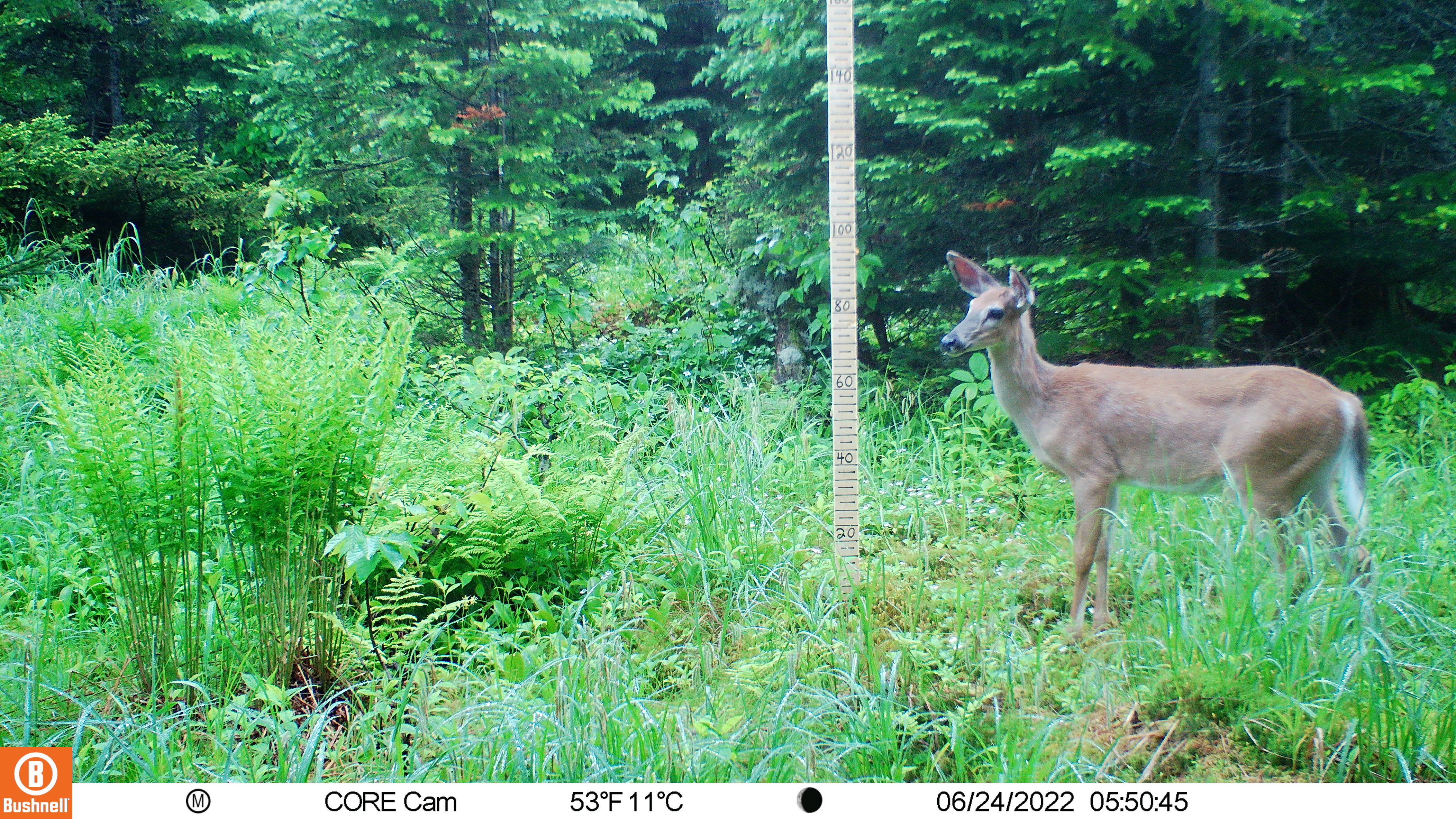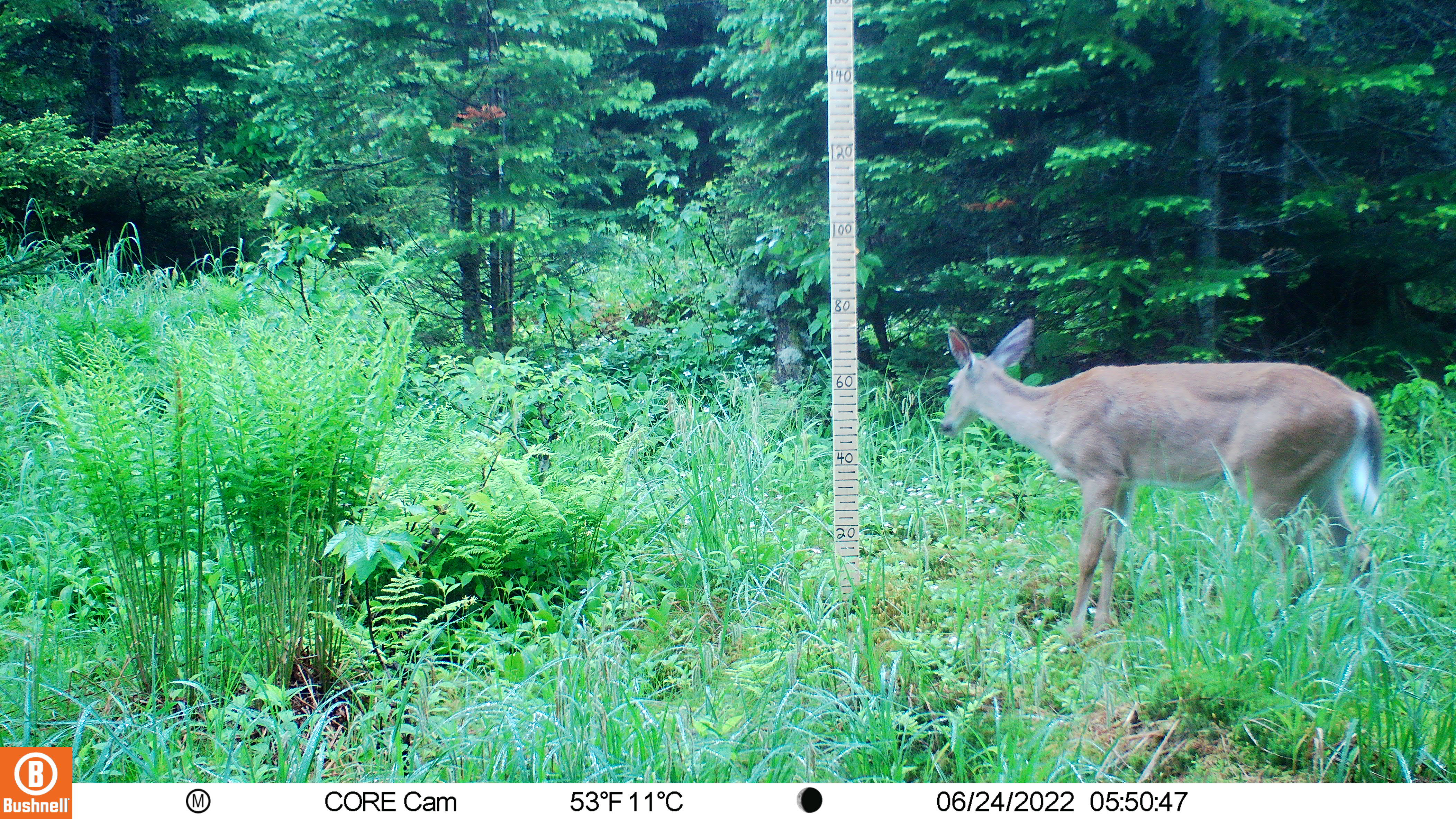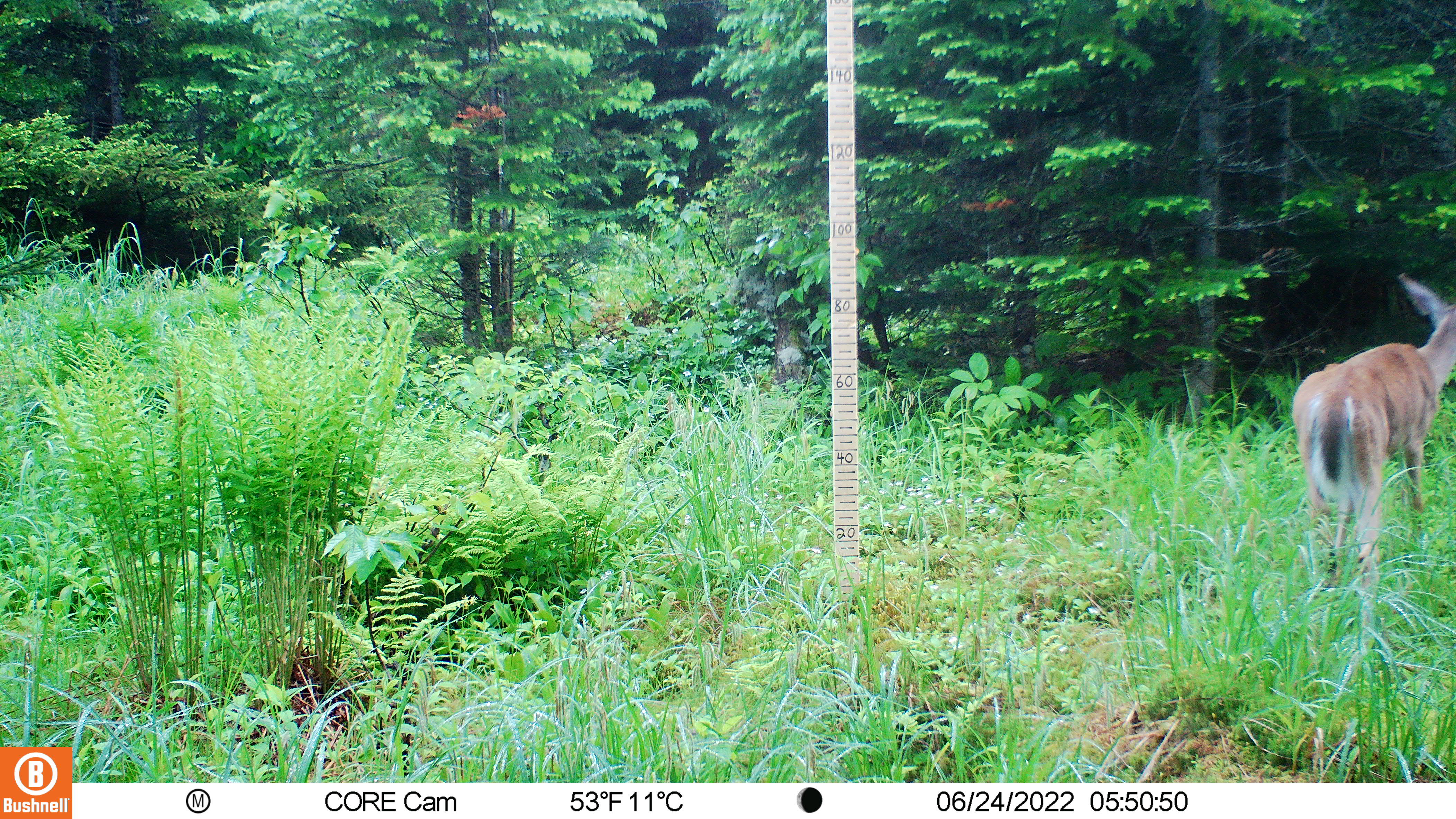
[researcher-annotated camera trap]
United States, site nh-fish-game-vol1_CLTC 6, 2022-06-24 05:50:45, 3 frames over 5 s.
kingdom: Animalia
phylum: Chordata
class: Mammalia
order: Artiodactyla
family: Cervidae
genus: Odocoileus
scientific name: Odocoileus virginianus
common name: white-tailed deer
White-tailed deer (Odocoileus virginianus).